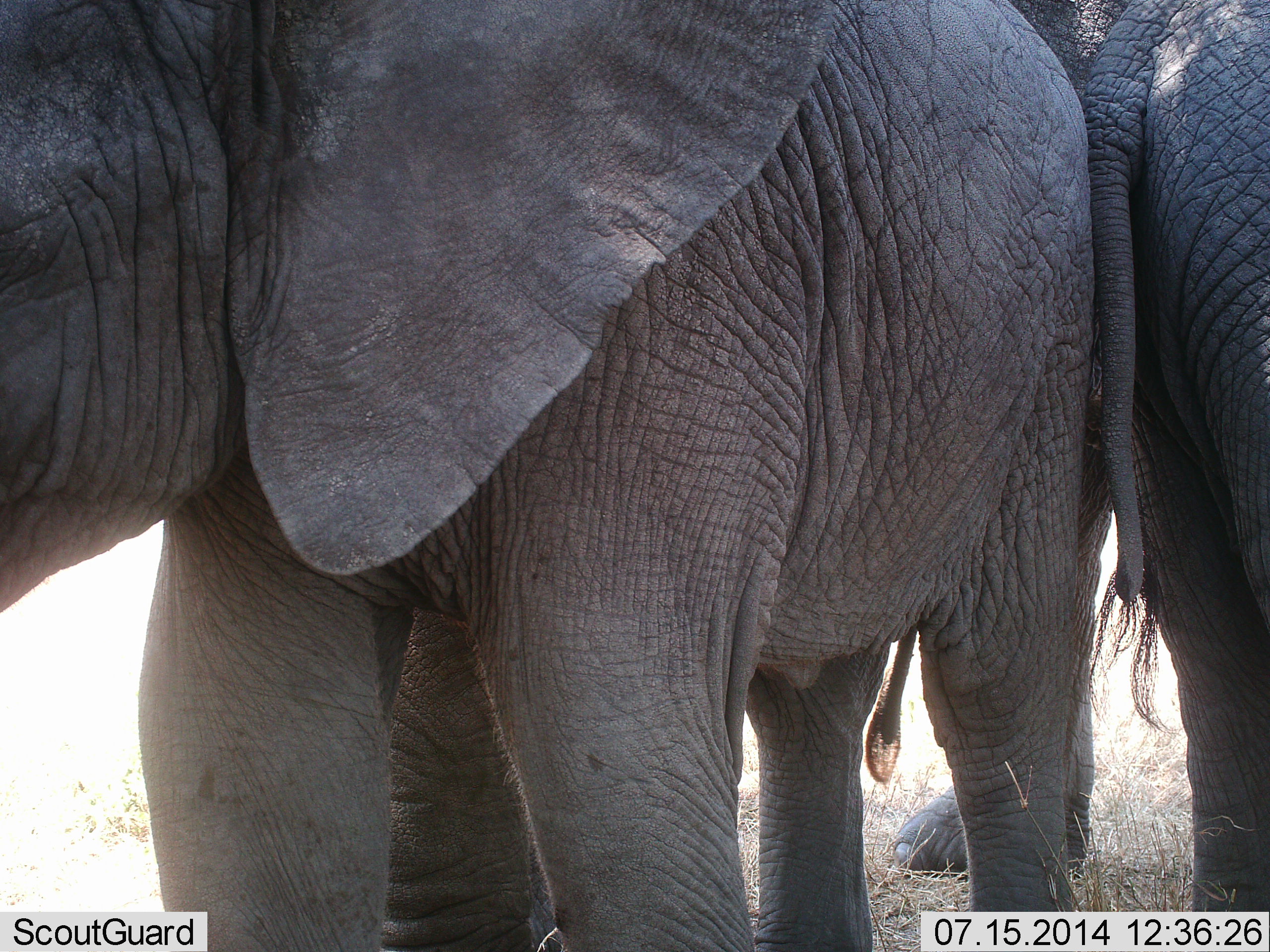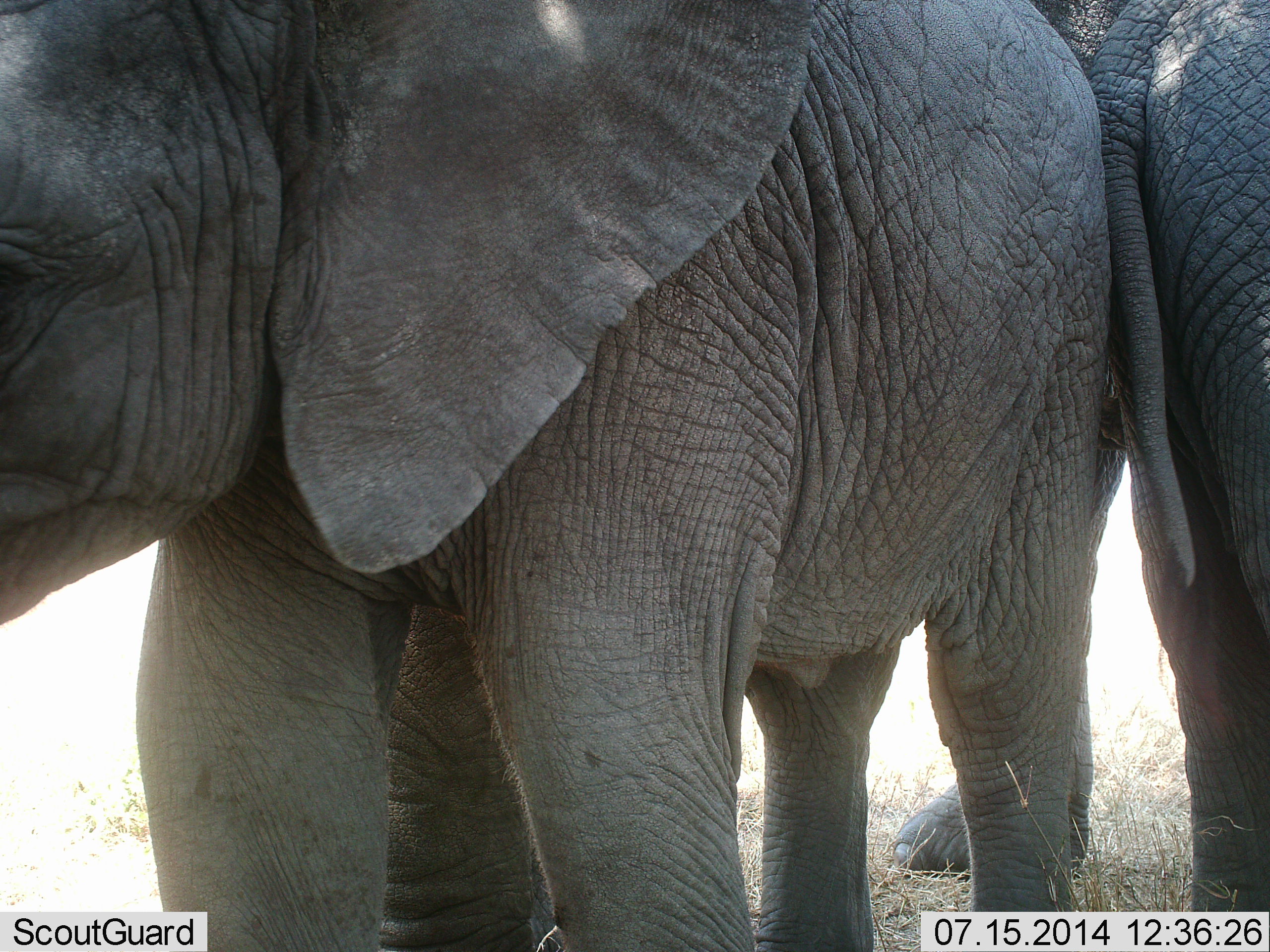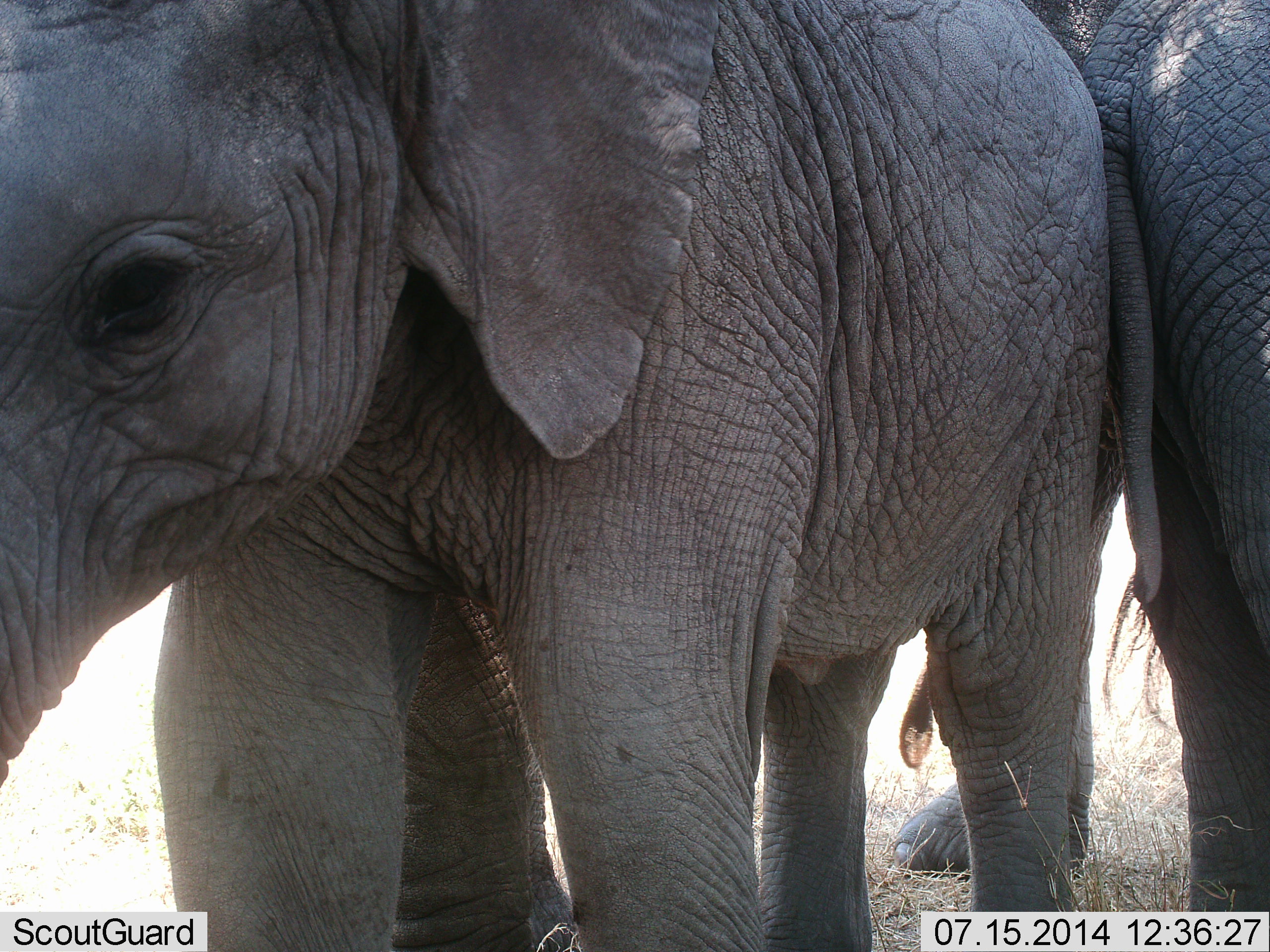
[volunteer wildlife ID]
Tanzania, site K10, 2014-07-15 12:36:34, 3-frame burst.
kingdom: Animalia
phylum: Chordata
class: Mammalia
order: Proboscidea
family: Elephantidae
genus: Loxodonta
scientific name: Loxodonta africana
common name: african bush elephant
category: elephant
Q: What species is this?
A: Elephant (african bush elephant) (Loxodonta africana).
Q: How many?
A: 2.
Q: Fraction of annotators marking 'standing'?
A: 90%.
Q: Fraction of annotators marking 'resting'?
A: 0%.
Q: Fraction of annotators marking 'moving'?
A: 10%.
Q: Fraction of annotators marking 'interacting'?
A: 30%.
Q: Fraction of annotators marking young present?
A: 10%.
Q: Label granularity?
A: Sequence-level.